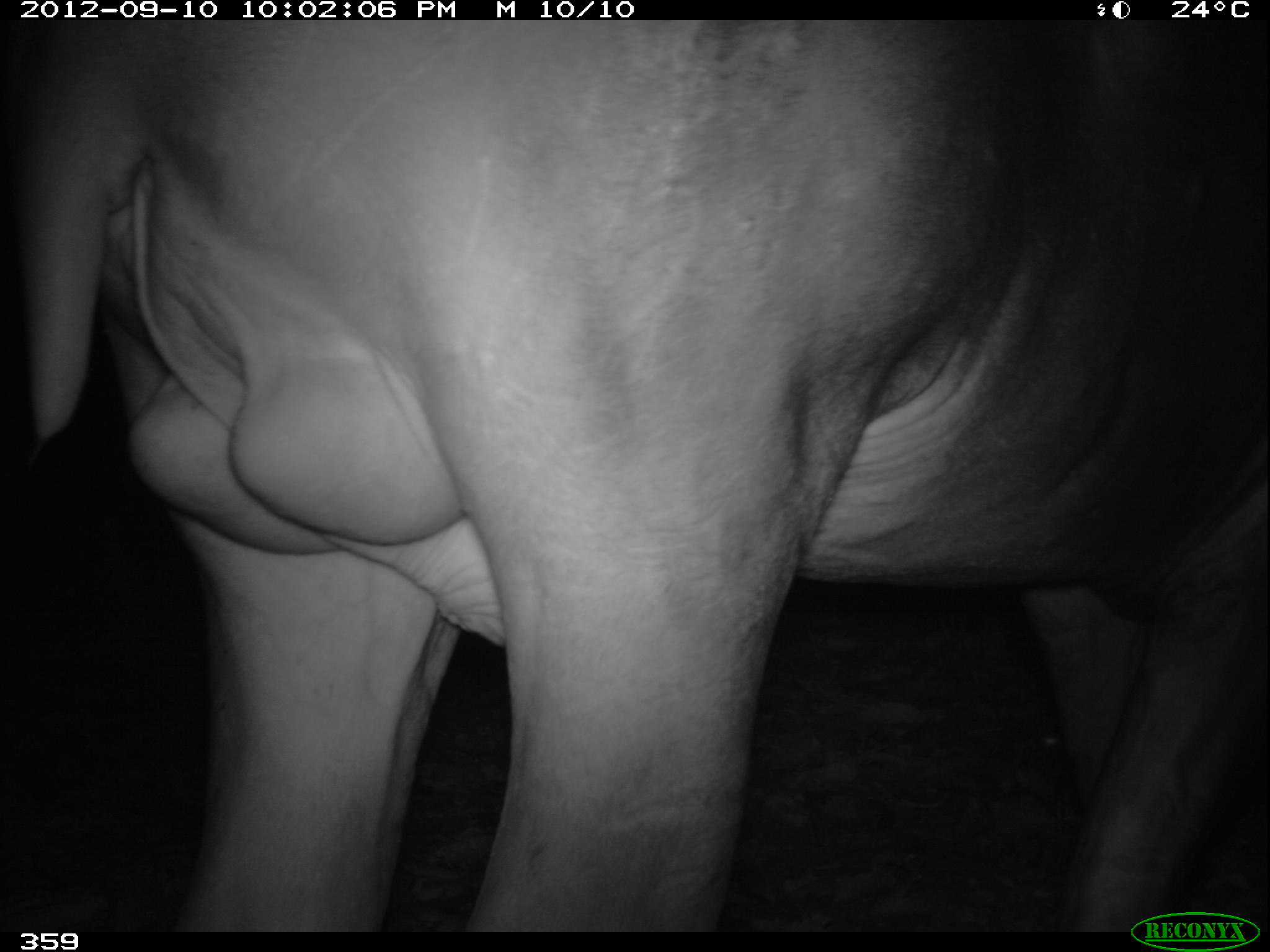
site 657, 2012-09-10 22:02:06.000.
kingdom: Animalia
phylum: Chordata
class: Mammalia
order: Perissodactyla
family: Tapiridae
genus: Tapirus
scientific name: Tapirus terrestris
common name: south american tapir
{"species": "Tapirus terrestris (south american tapir)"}